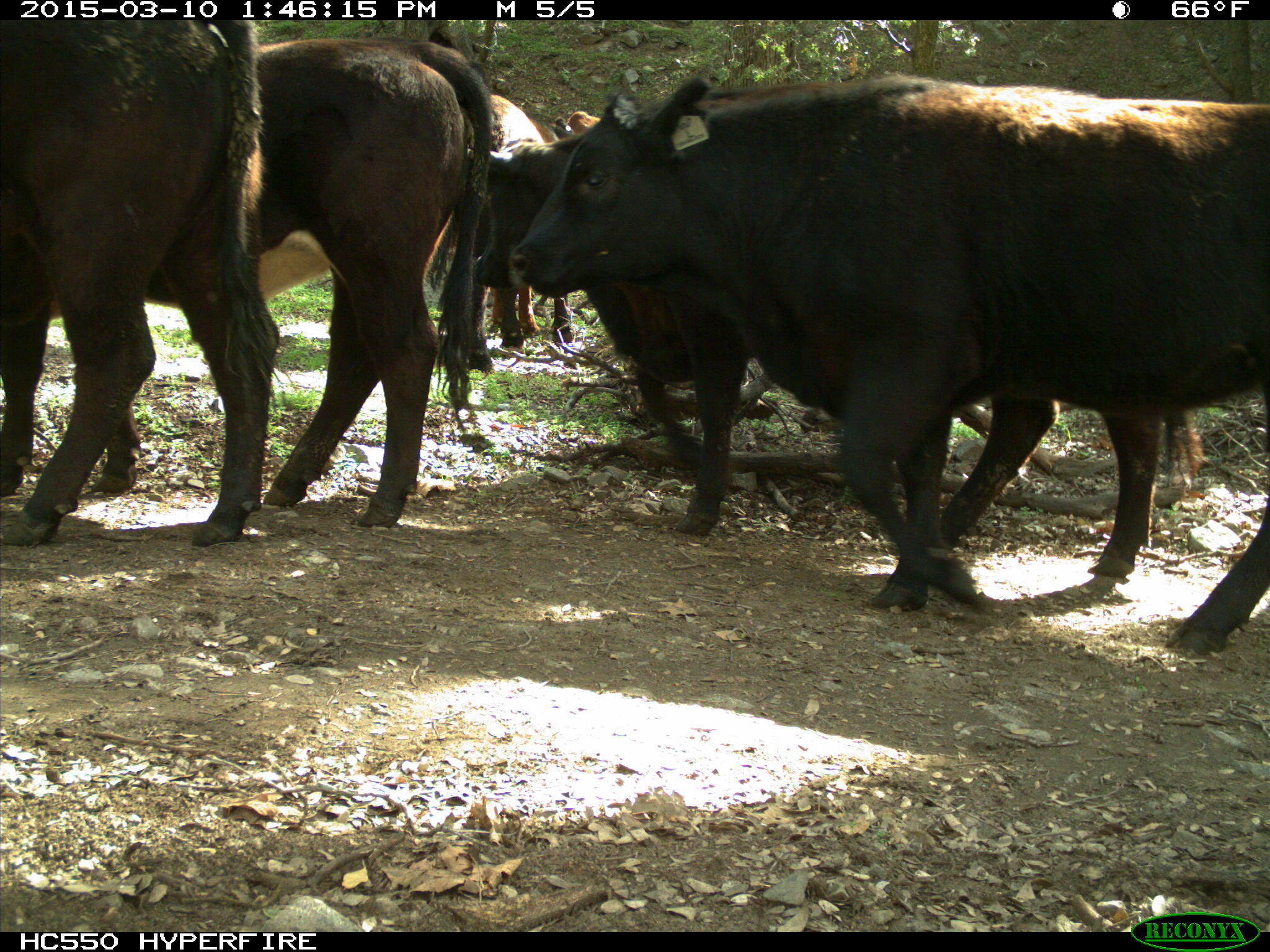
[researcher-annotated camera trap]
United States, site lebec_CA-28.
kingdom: Animalia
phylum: Chordata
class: Mammalia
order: Artiodactyla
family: Bovidae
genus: Bos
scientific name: Bos taurus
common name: domestic cow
Bos taurus (domestic cow).